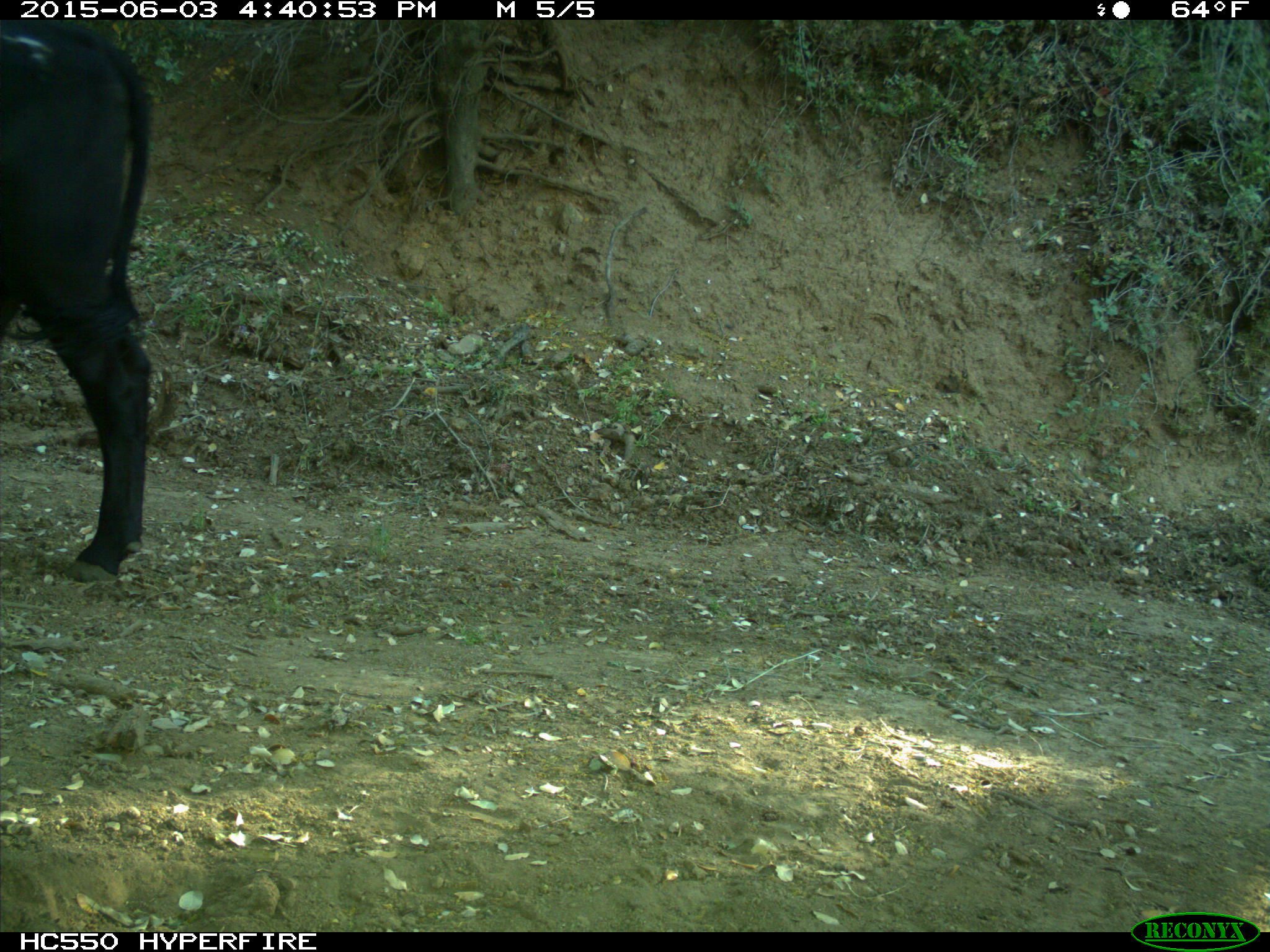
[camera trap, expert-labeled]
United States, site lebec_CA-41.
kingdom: Animalia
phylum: Chordata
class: Mammalia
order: Artiodactyla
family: Bovidae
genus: Bos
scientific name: Bos taurus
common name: domestic cow